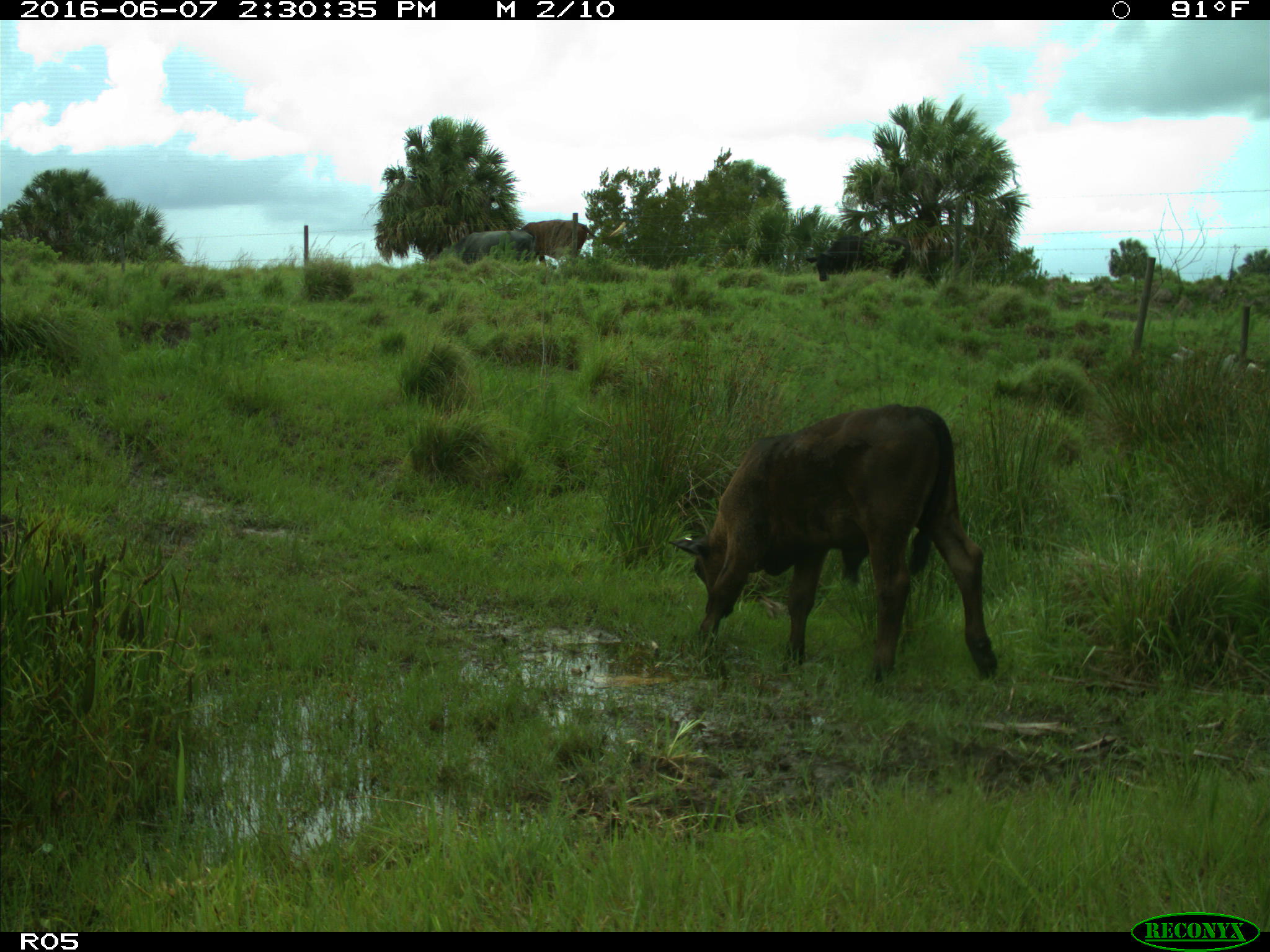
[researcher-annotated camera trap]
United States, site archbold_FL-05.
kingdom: Animalia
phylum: Chordata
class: Mammalia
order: Artiodactyla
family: Bovidae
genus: Bos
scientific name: Bos taurus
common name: domestic cow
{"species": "Bos taurus (domestic cow)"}